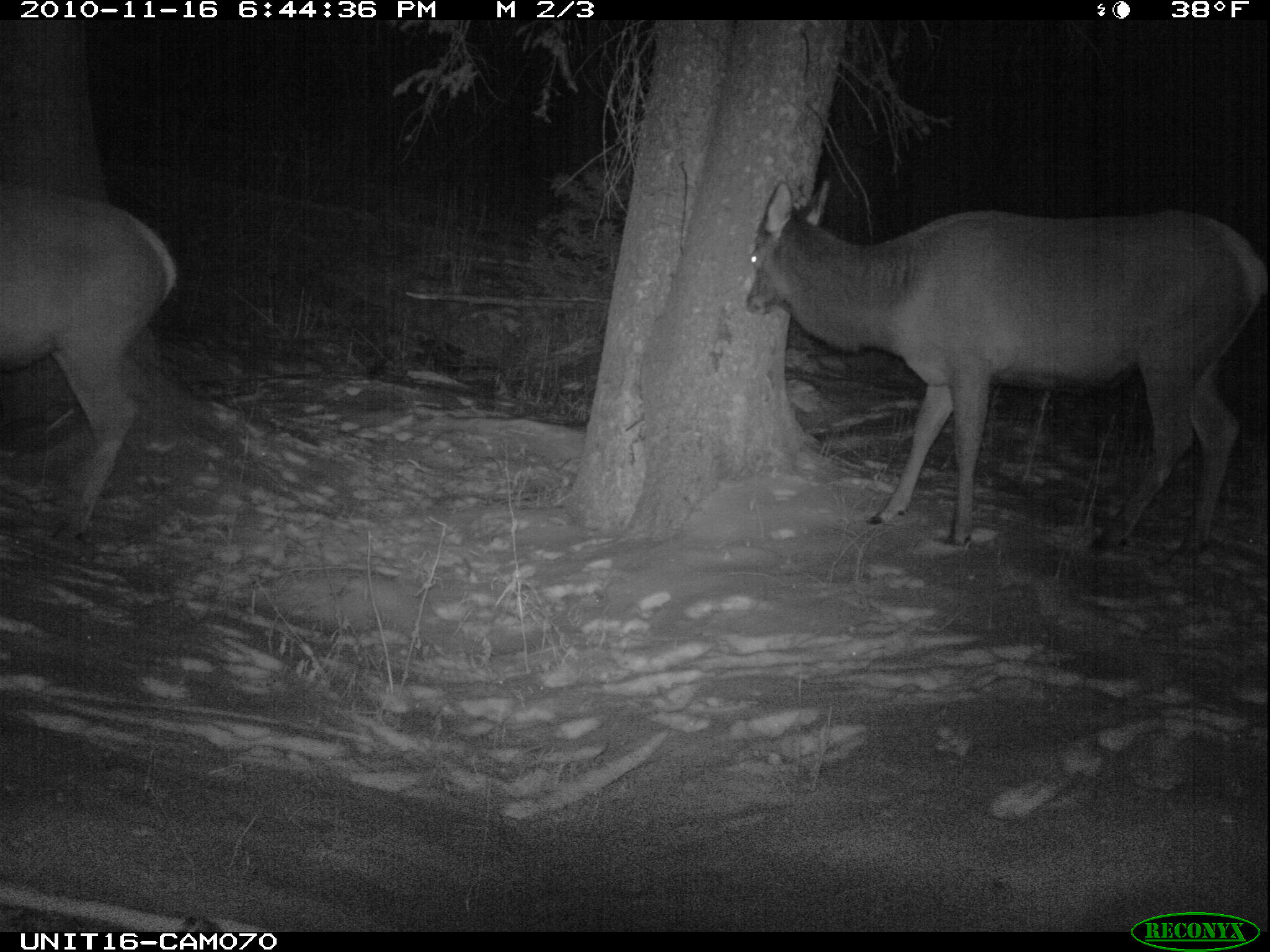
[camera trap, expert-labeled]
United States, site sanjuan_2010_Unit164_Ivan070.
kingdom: Animalia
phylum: Chordata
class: Mammalia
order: Artiodactyla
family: Cervidae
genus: Cervus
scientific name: Cervus elaphus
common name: red deer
Cervus elaphus (red deer).